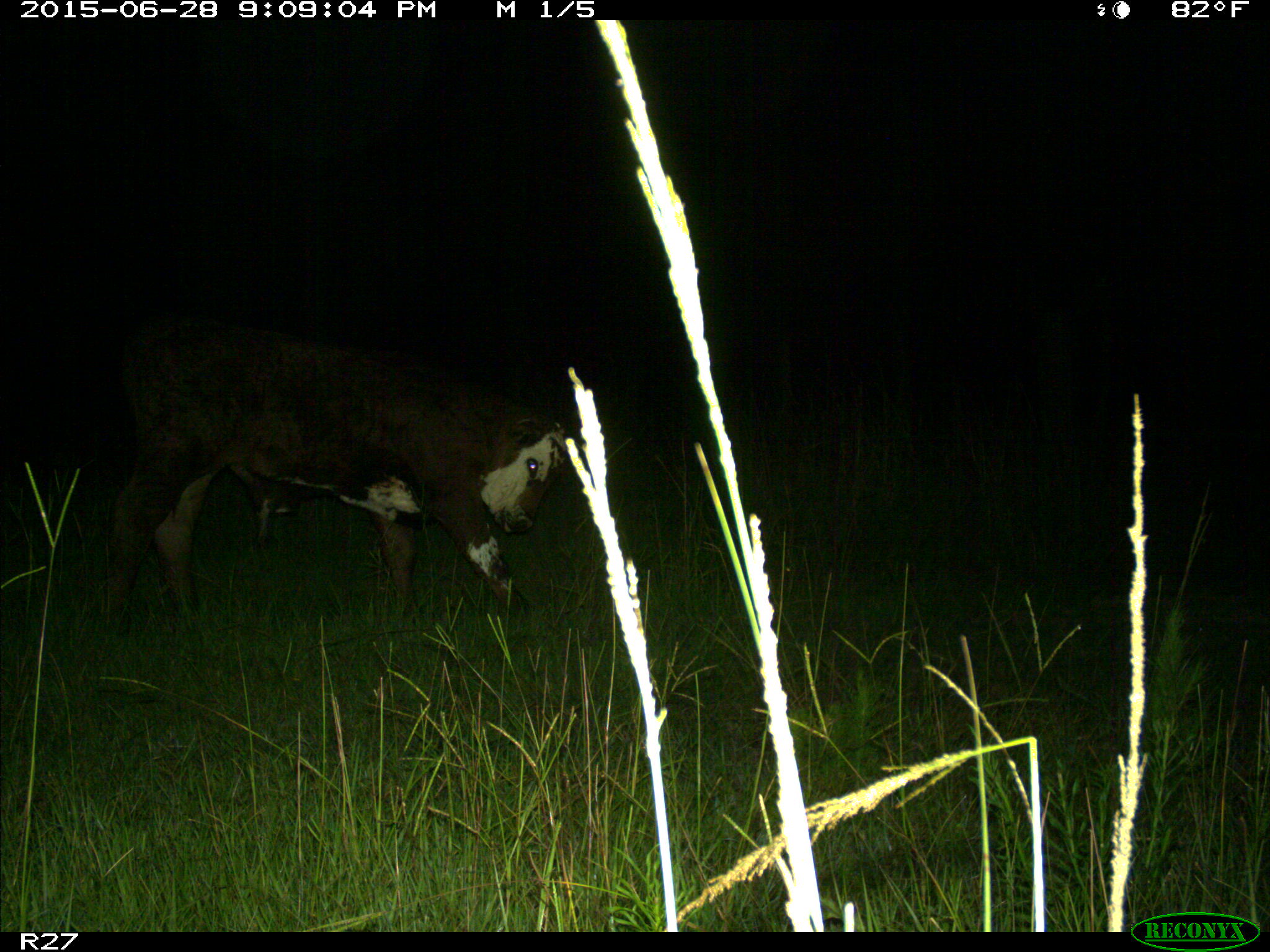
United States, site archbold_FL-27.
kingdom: Animalia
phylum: Chordata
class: Mammalia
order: Artiodactyla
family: Bovidae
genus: Bos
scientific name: Bos taurus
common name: domestic cow